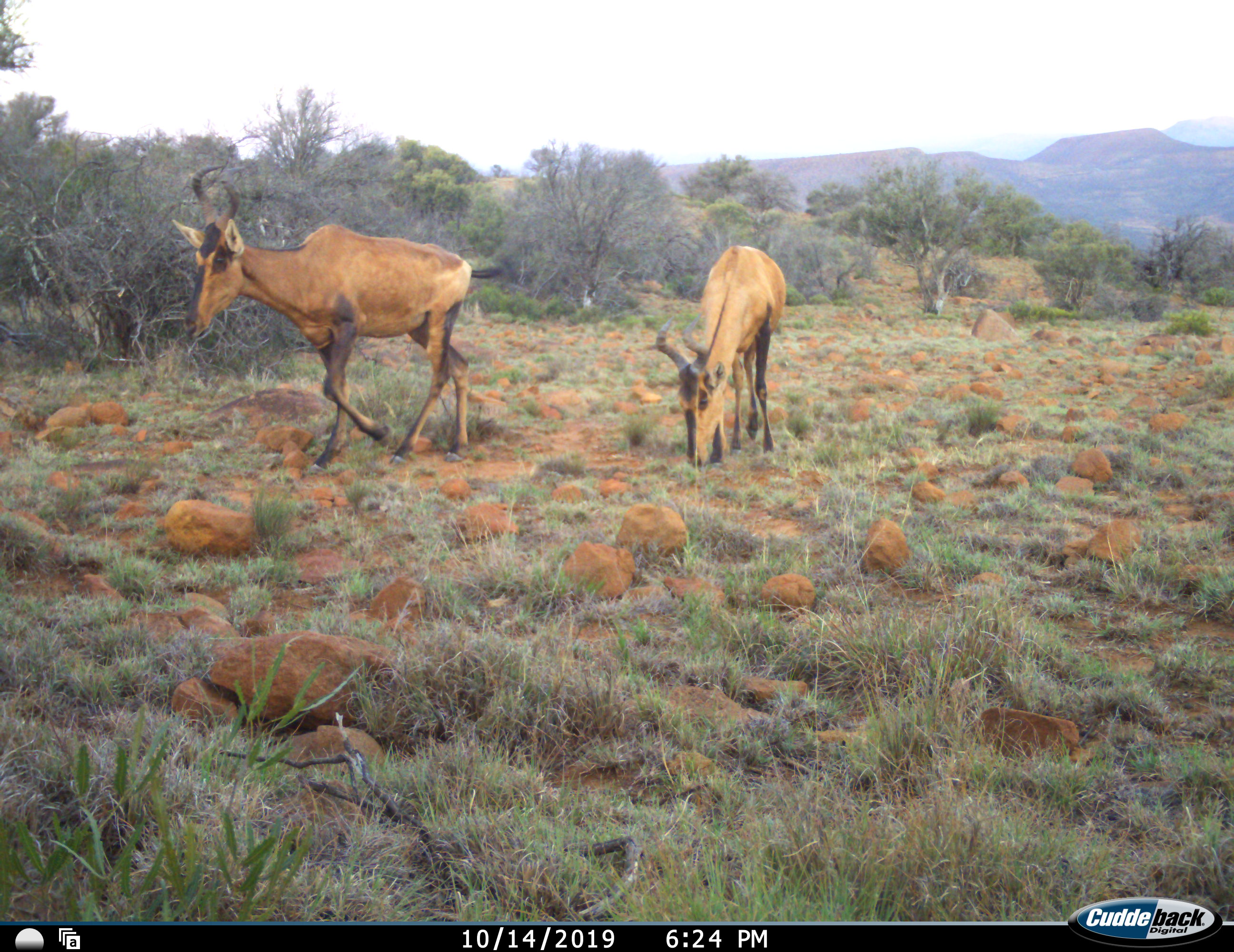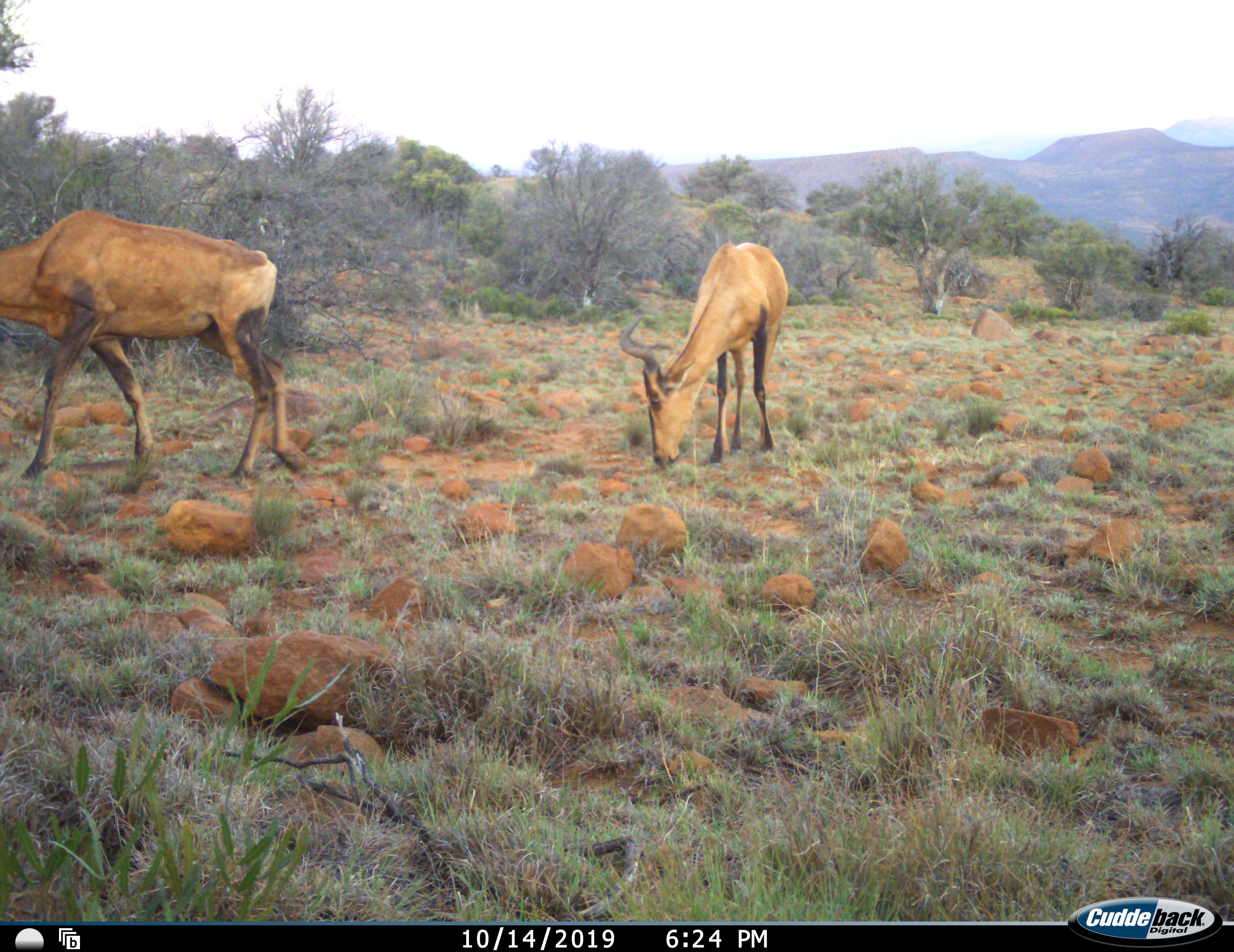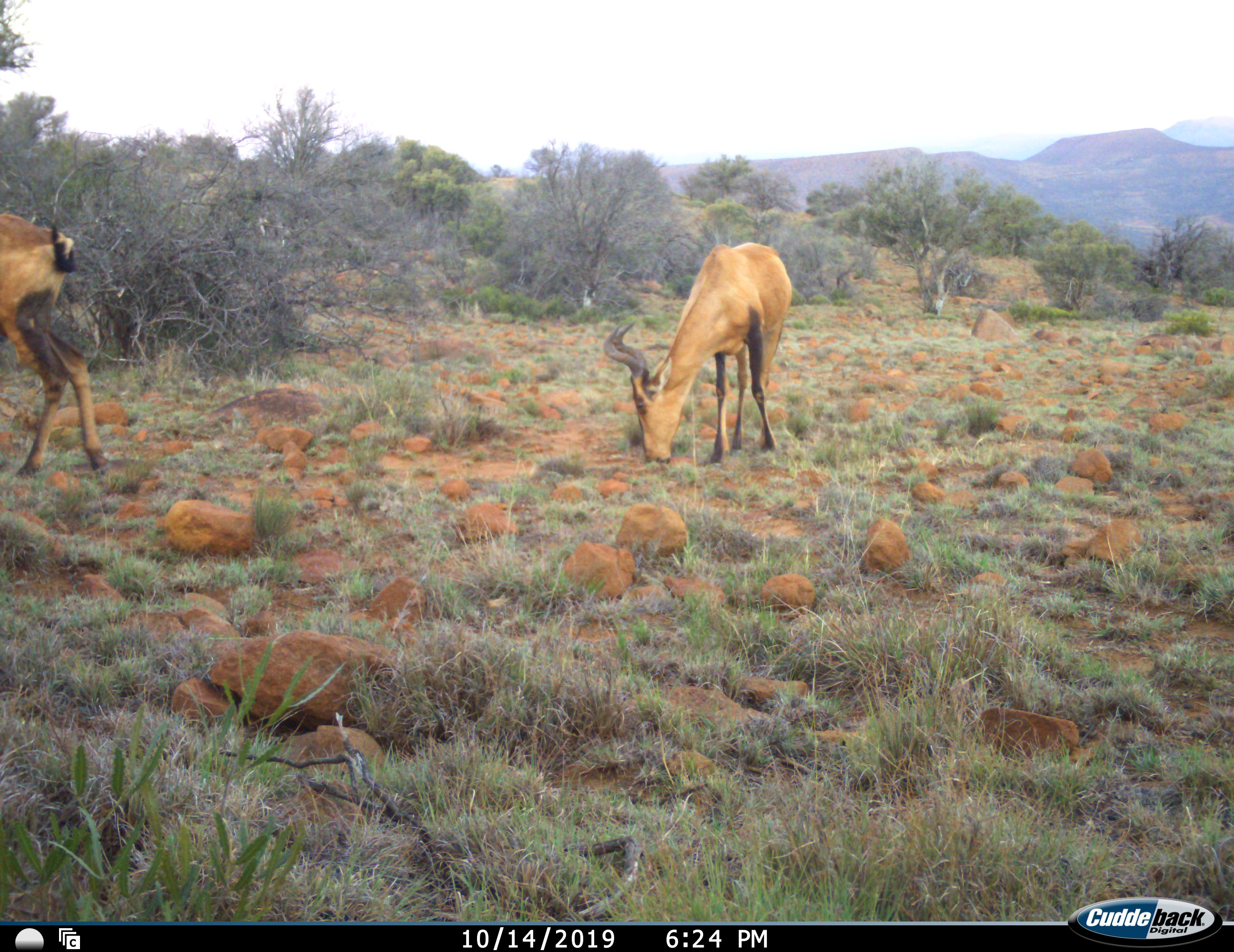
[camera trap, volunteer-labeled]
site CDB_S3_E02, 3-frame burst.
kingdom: Animalia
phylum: Chordata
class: Mammalia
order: Artiodactyla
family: Bovidae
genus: Alcelaphus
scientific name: Alcelaphus buselaphus caama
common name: red hartebeest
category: hartebeestred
Hartebeestred (red hartebeest) (Alcelaphus buselaphus caama), count 2. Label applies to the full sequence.